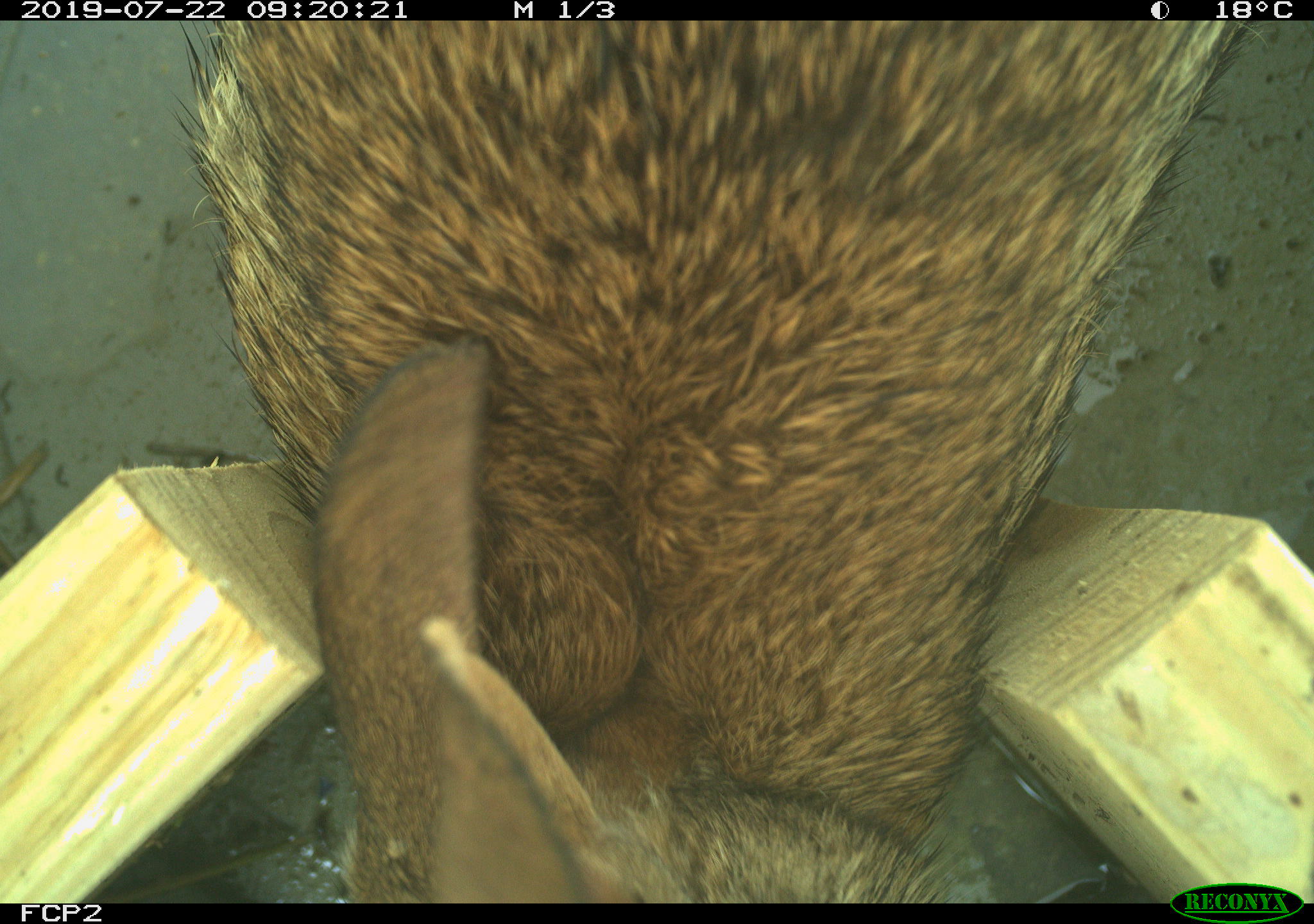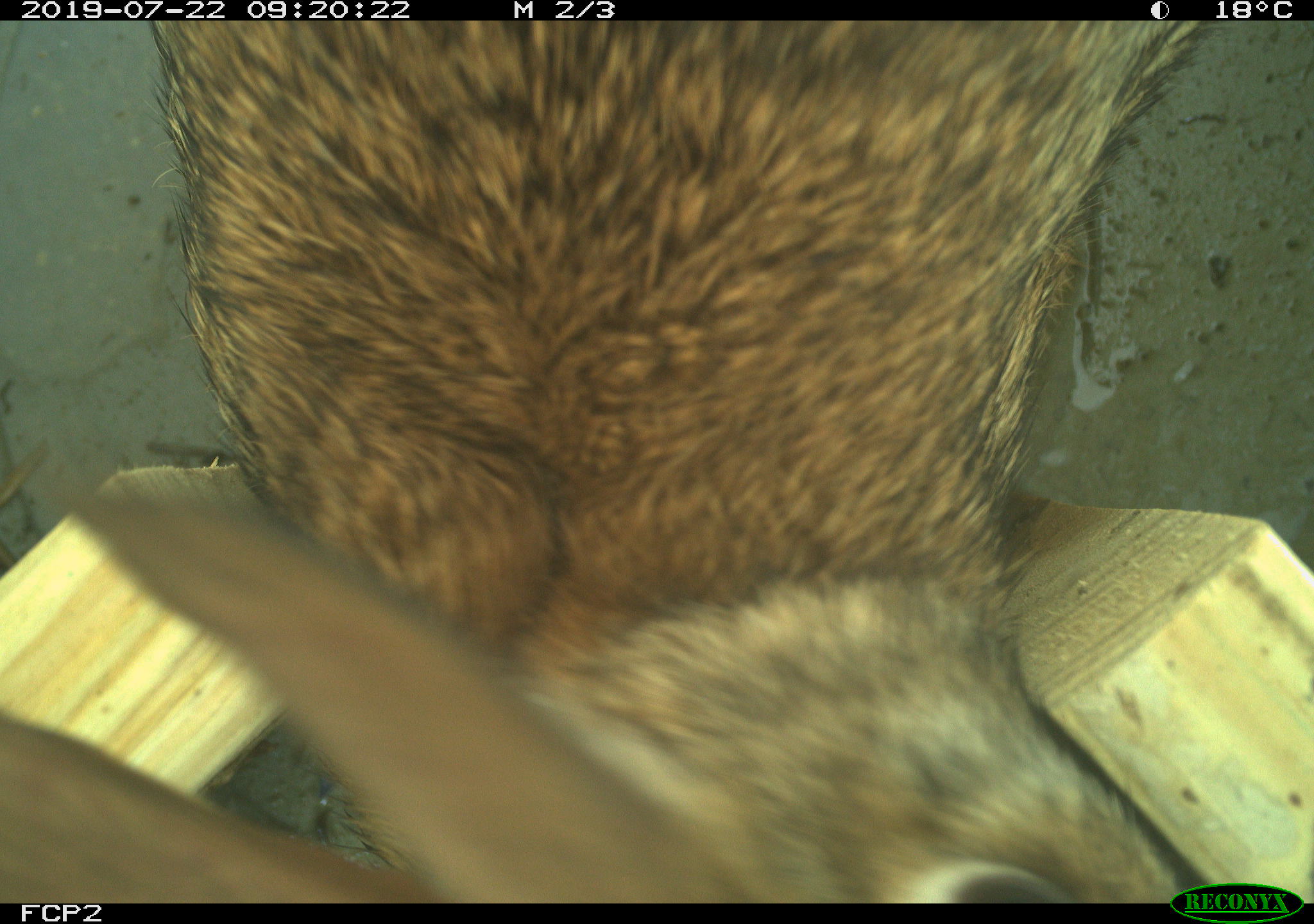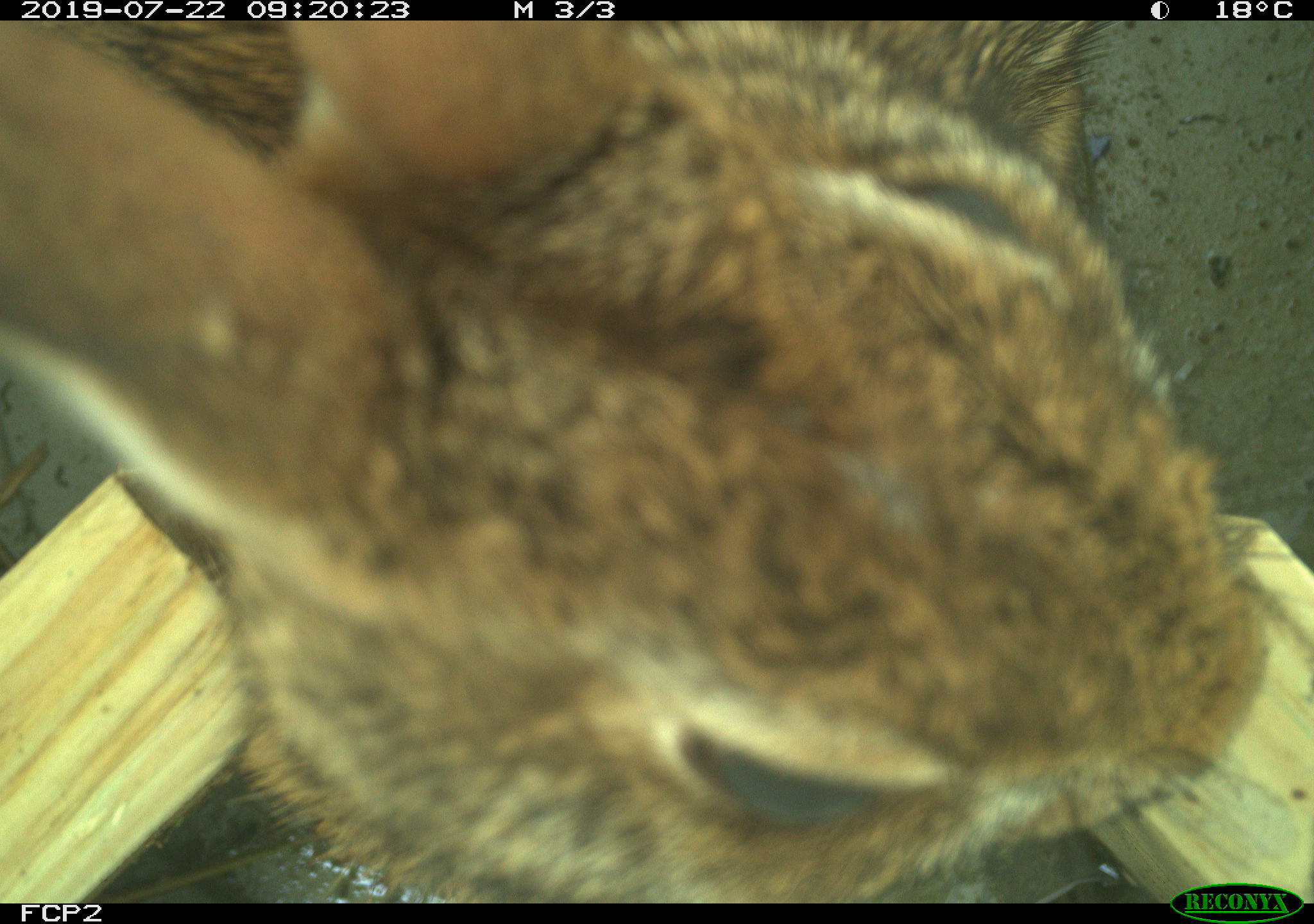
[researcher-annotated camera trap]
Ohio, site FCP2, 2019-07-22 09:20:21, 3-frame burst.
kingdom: Animalia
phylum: Chordata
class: Mammalia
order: Lagomorpha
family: Leporidae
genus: Sylvilagus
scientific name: Sylvilagus floridanus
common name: eastern cottontail